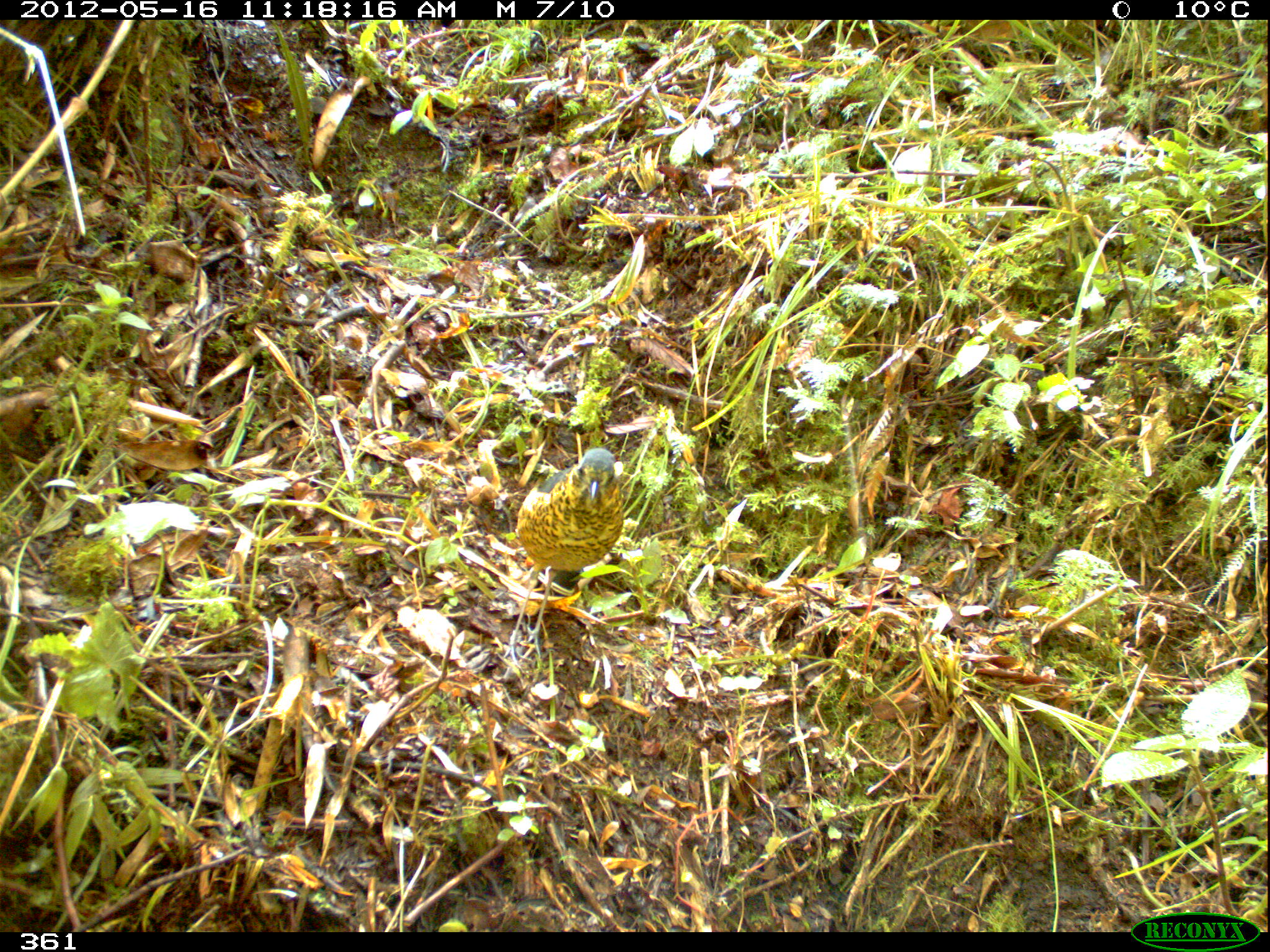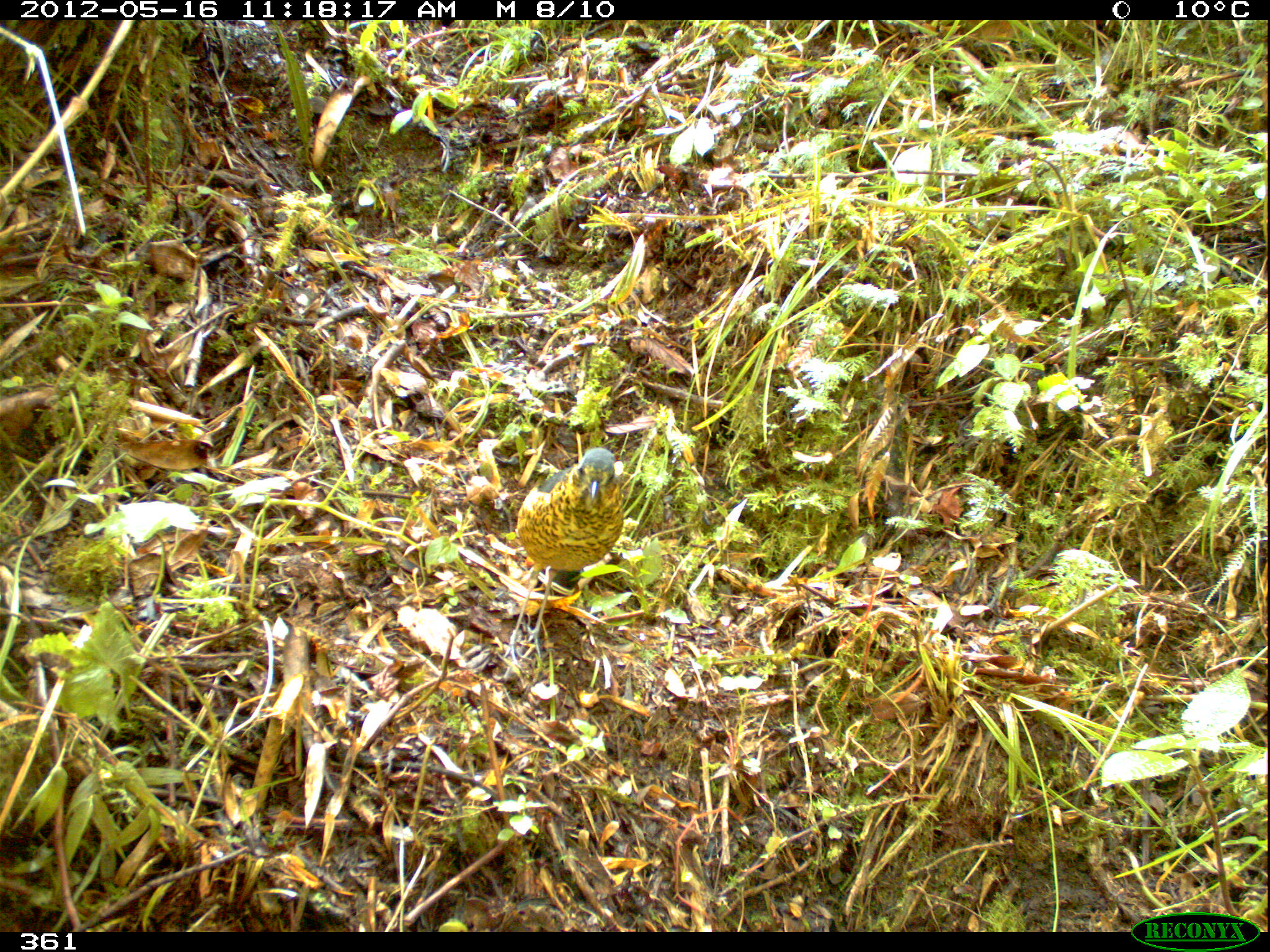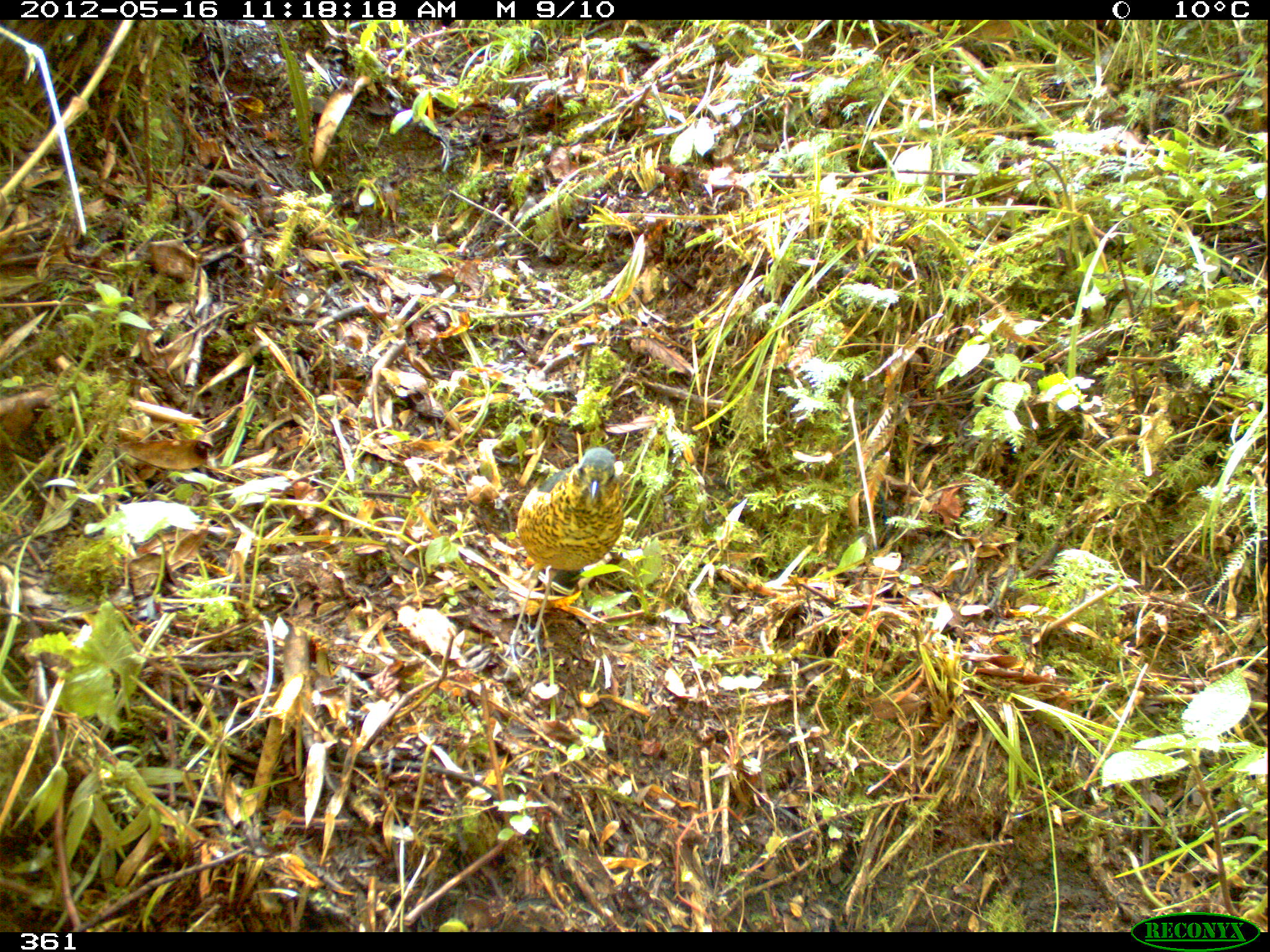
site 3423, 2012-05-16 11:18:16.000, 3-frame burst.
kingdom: Animalia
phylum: Chordata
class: Aves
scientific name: Aves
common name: bird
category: unknown bird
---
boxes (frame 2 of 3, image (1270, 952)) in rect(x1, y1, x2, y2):
unknown bird: rect(505, 447, 624, 662)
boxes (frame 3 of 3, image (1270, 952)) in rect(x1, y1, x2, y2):
unknown bird: rect(502, 446, 624, 666)